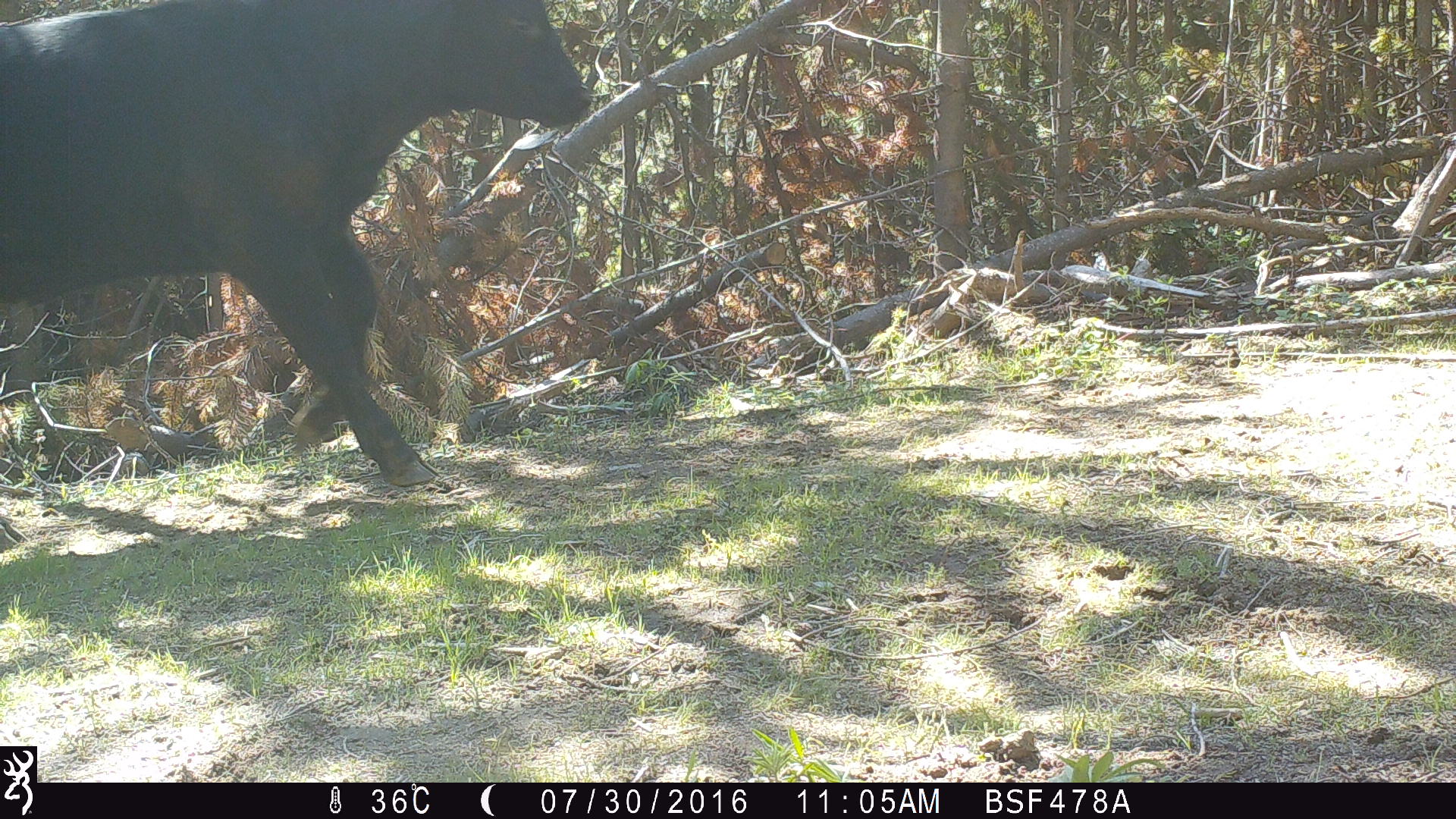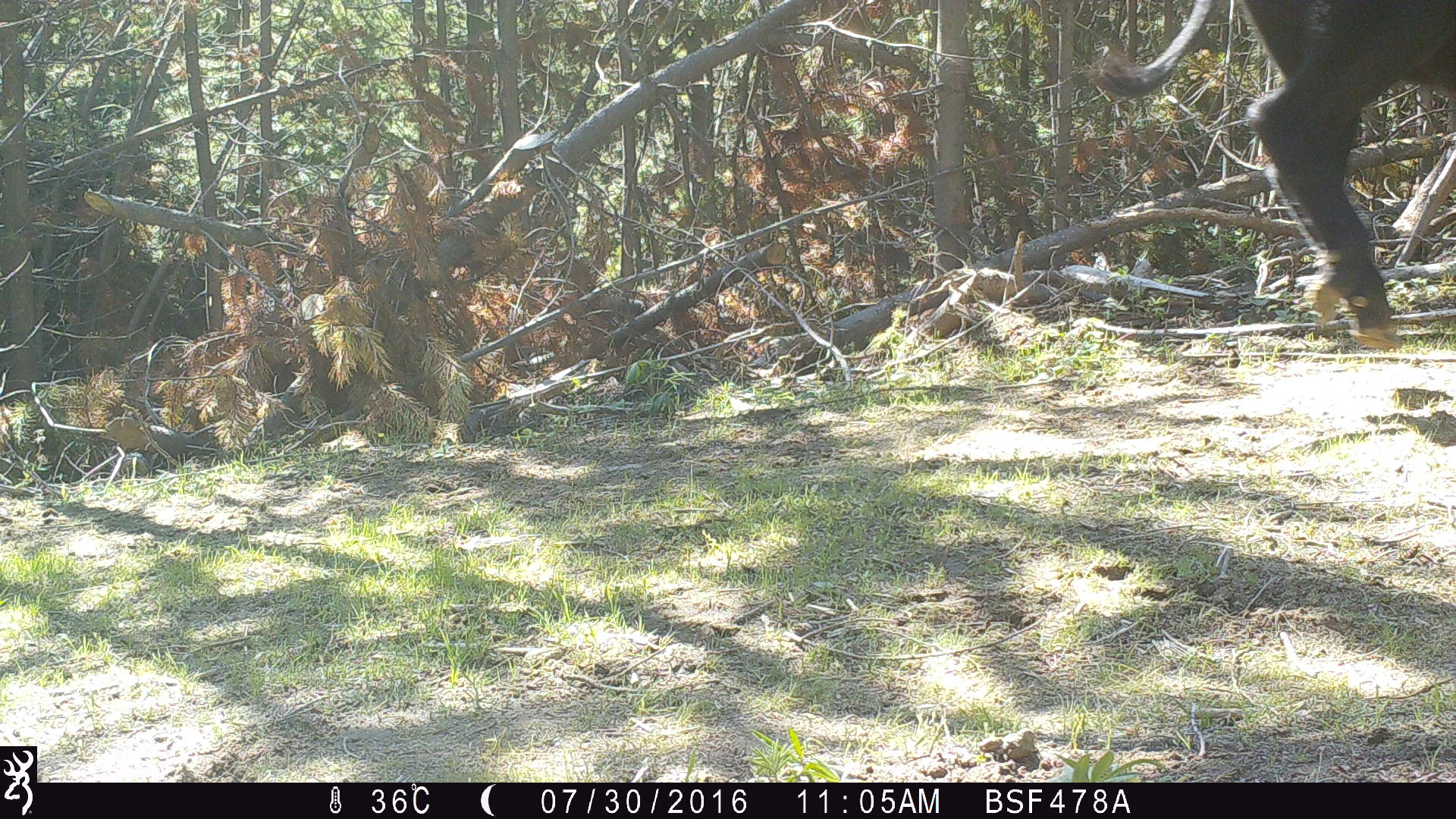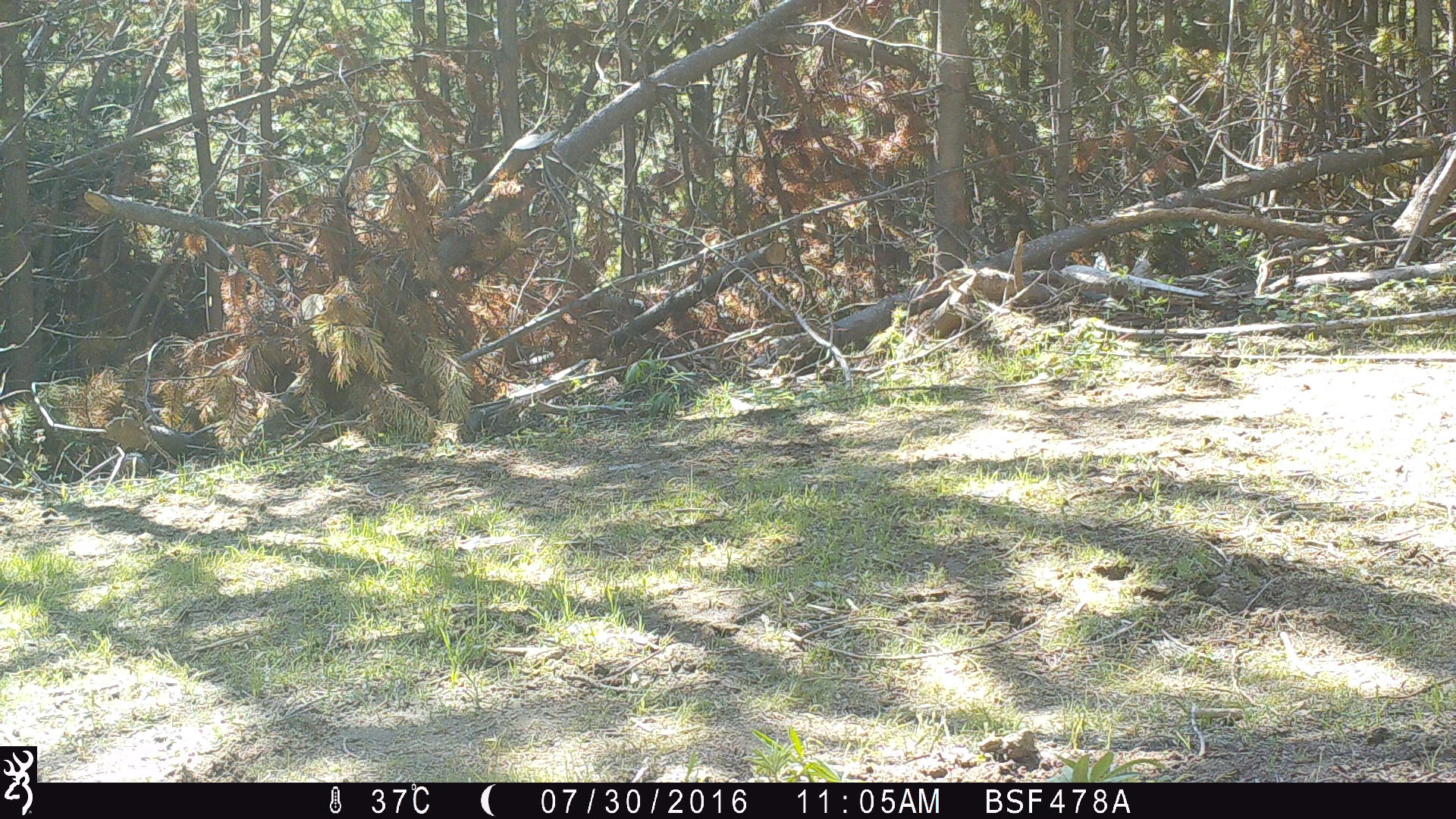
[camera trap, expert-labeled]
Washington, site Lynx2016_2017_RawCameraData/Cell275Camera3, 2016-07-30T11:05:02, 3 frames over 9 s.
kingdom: Animalia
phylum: Chordata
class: Mammalia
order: Artiodactyla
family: Bovidae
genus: Bos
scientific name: Bos taurus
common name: domestic cattle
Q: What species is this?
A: Domestic cattle (Bos taurus).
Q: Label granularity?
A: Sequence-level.